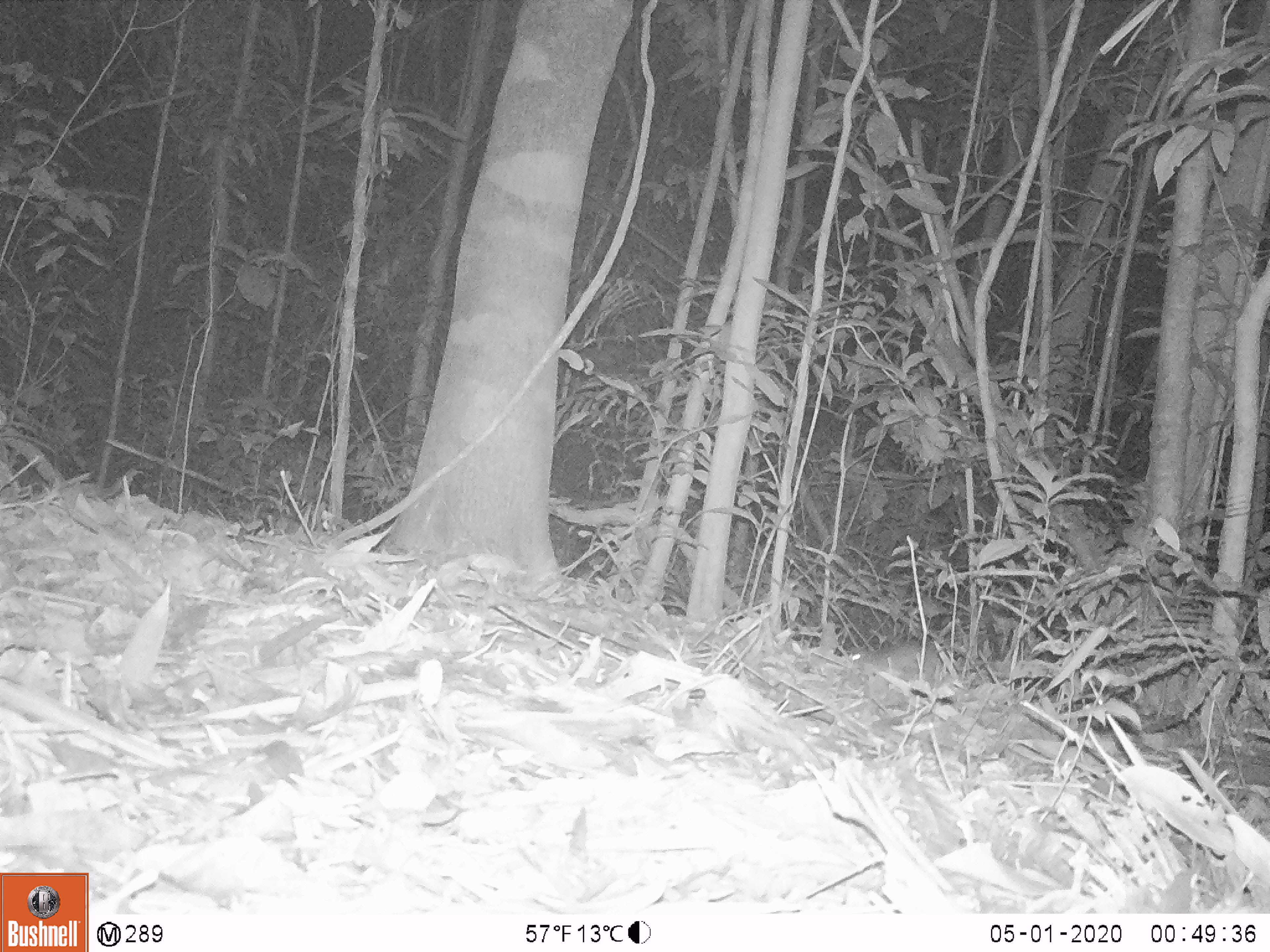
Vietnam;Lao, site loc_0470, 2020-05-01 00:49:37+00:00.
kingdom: Animalia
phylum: Chordata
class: Mammalia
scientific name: Mammalia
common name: mammal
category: unidentified small mammal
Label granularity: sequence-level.